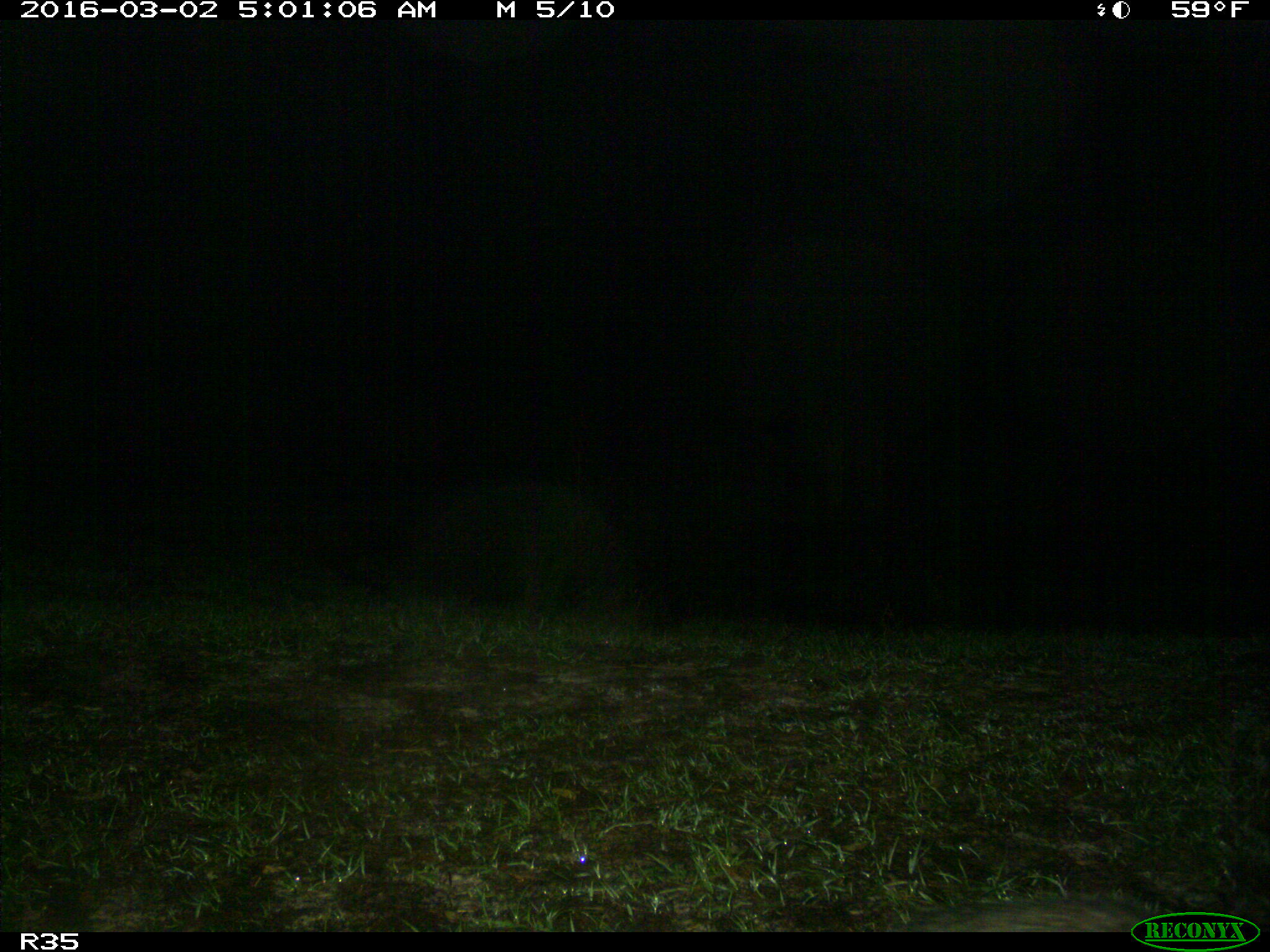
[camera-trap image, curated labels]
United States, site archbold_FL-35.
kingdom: Animalia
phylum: Chordata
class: Mammalia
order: Didelphimorphia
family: Didelphidae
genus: Didelphis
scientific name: Didelphis virginiana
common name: virginia opossum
Didelphis virginiana (virginia opossum).